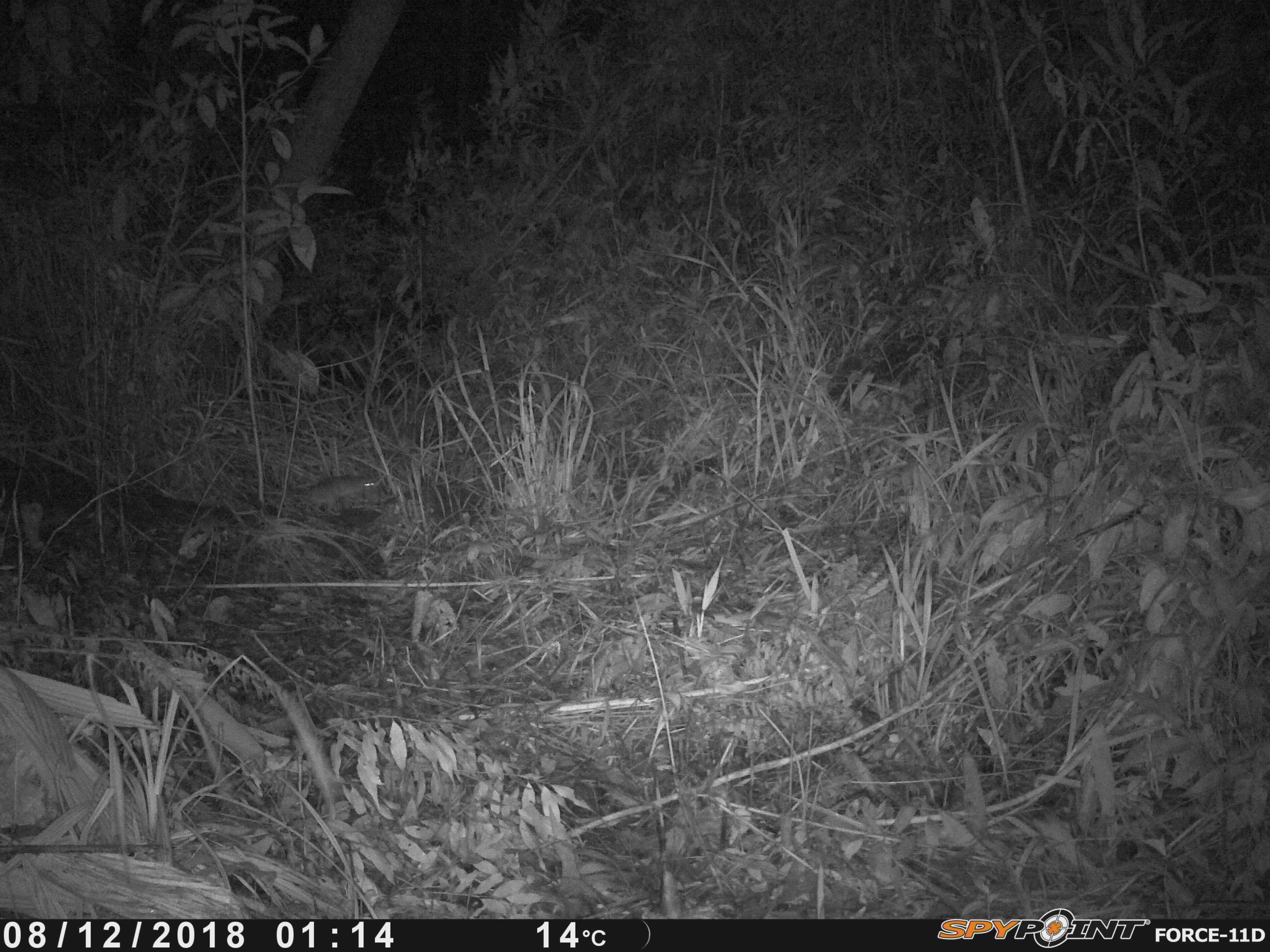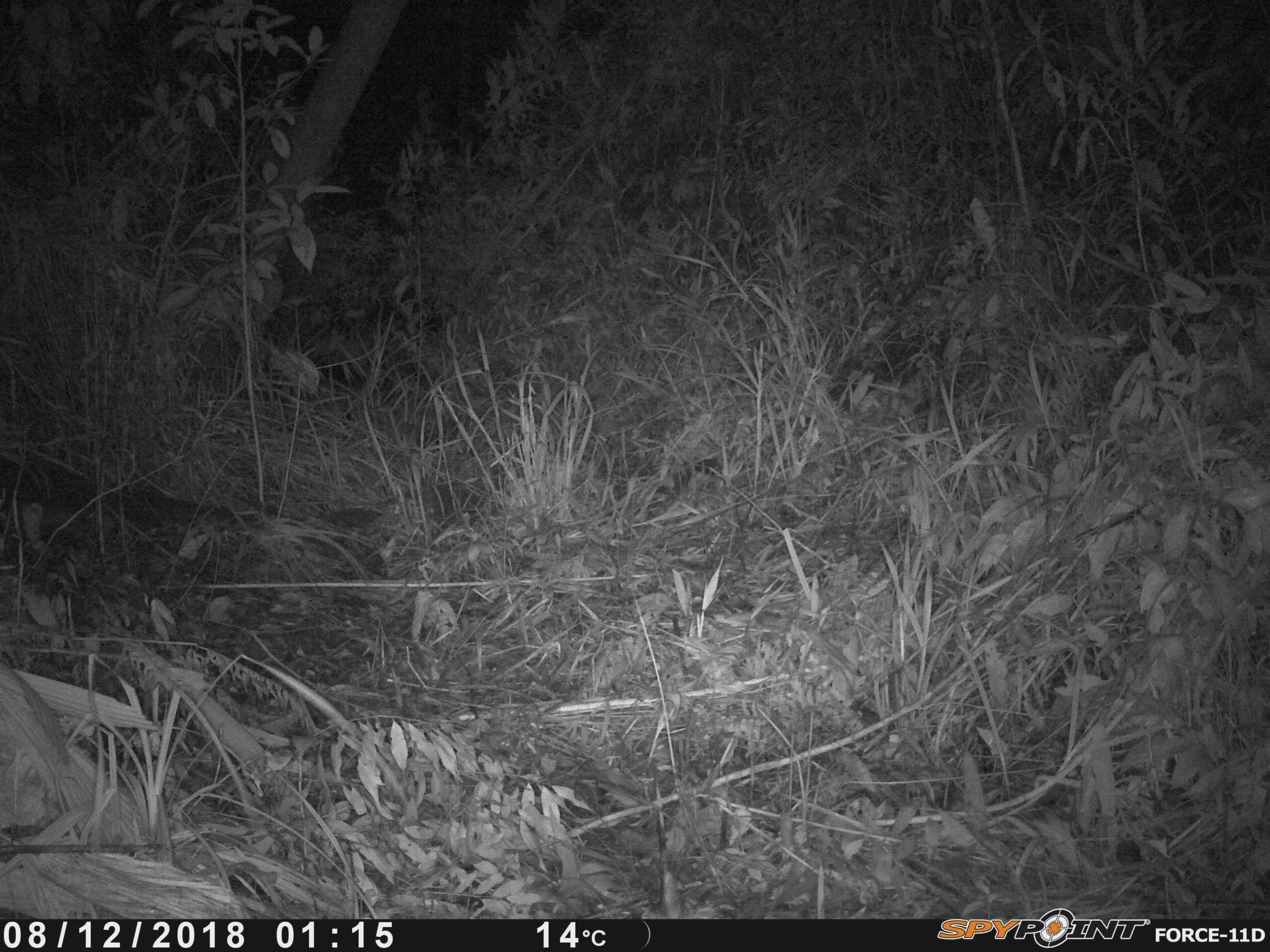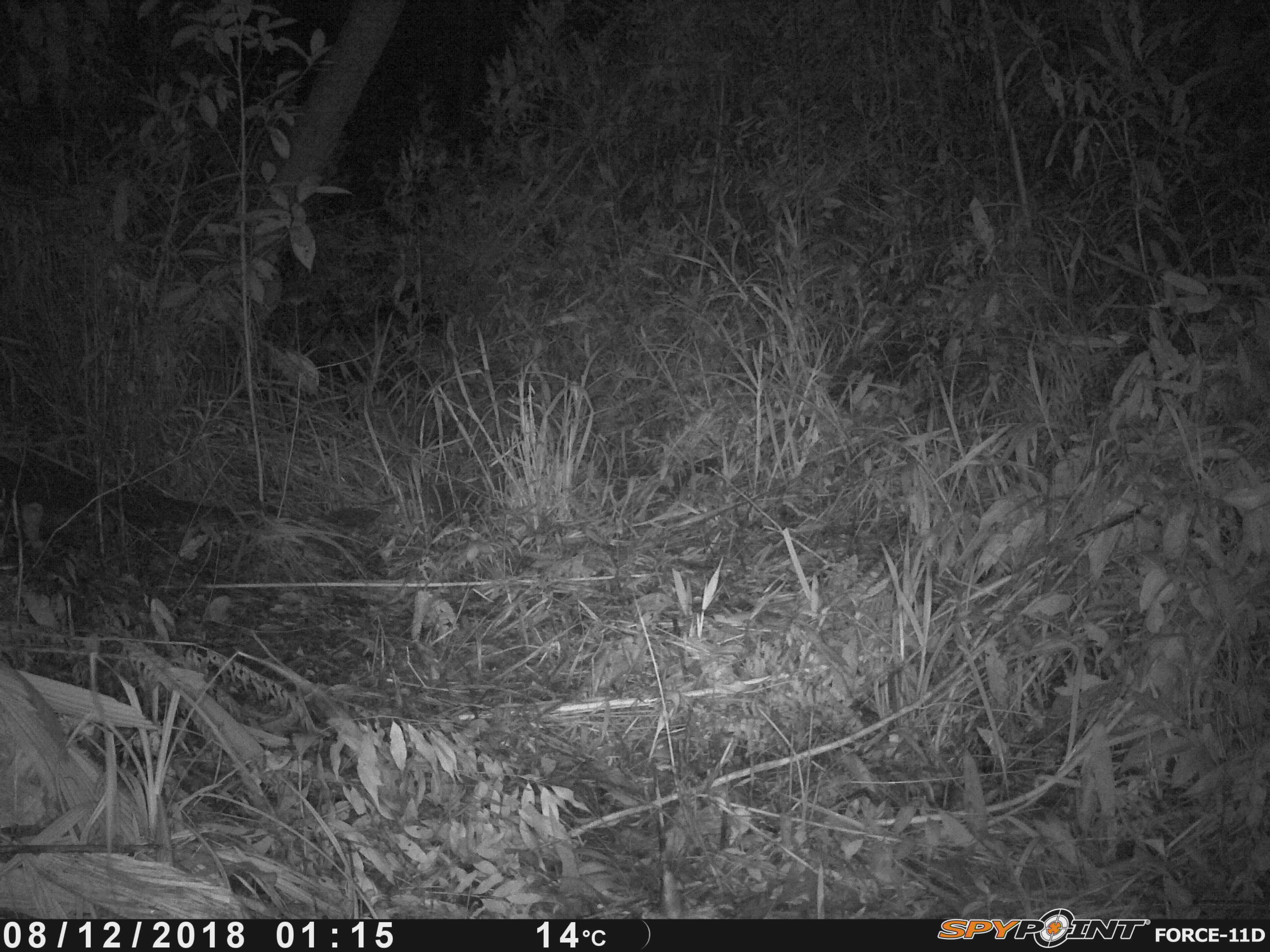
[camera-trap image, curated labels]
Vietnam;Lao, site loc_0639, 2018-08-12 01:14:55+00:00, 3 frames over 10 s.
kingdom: Animalia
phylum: Chordata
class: Mammalia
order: Rodentia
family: Muridae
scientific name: Muridae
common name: old-world mice and rats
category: unidentified murid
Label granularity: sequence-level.